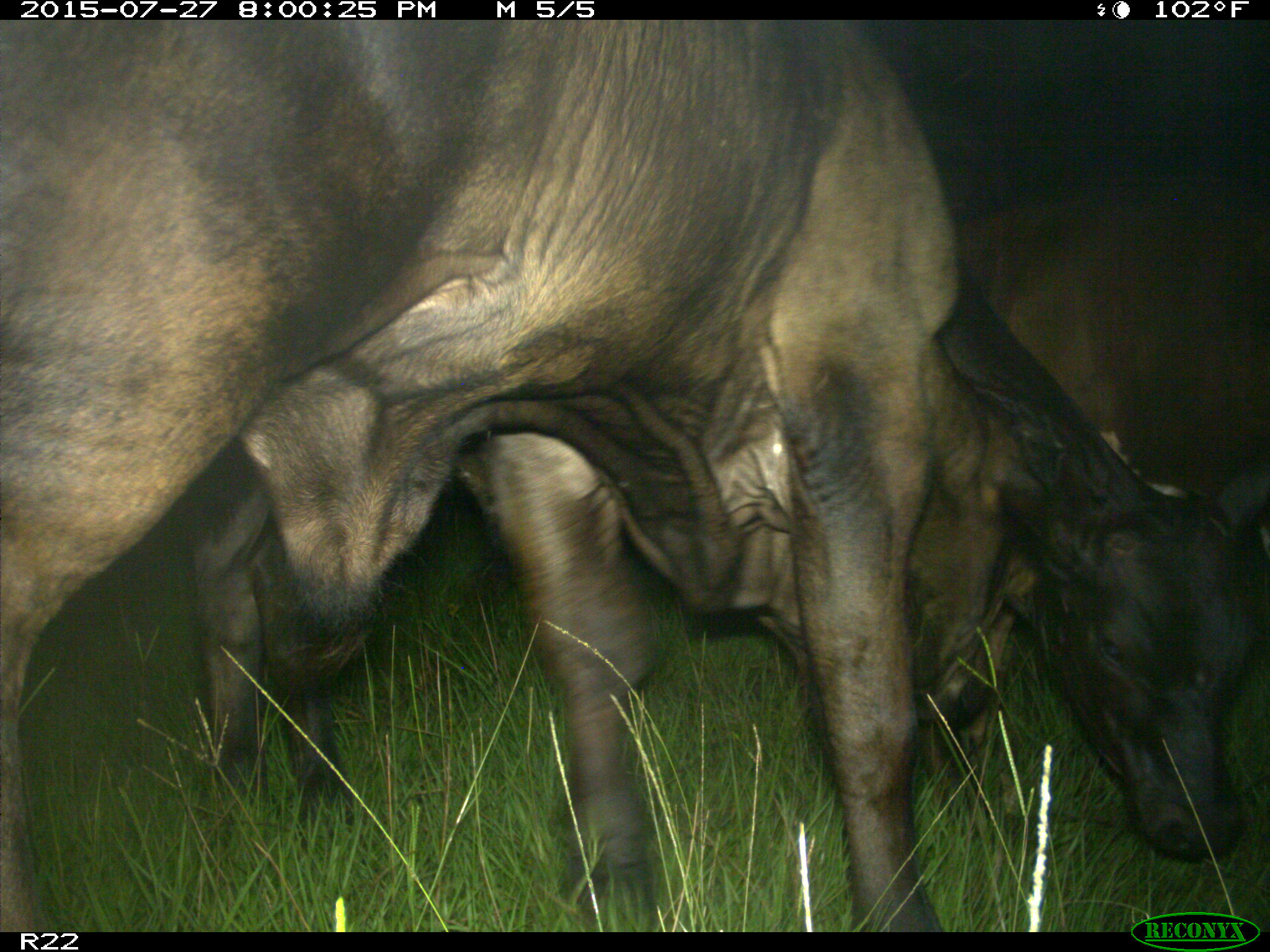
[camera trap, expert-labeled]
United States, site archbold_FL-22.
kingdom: Animalia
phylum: Chordata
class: Mammalia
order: Artiodactyla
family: Bovidae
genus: Bos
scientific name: Bos taurus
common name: domestic cow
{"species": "Bos taurus (domestic cow)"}